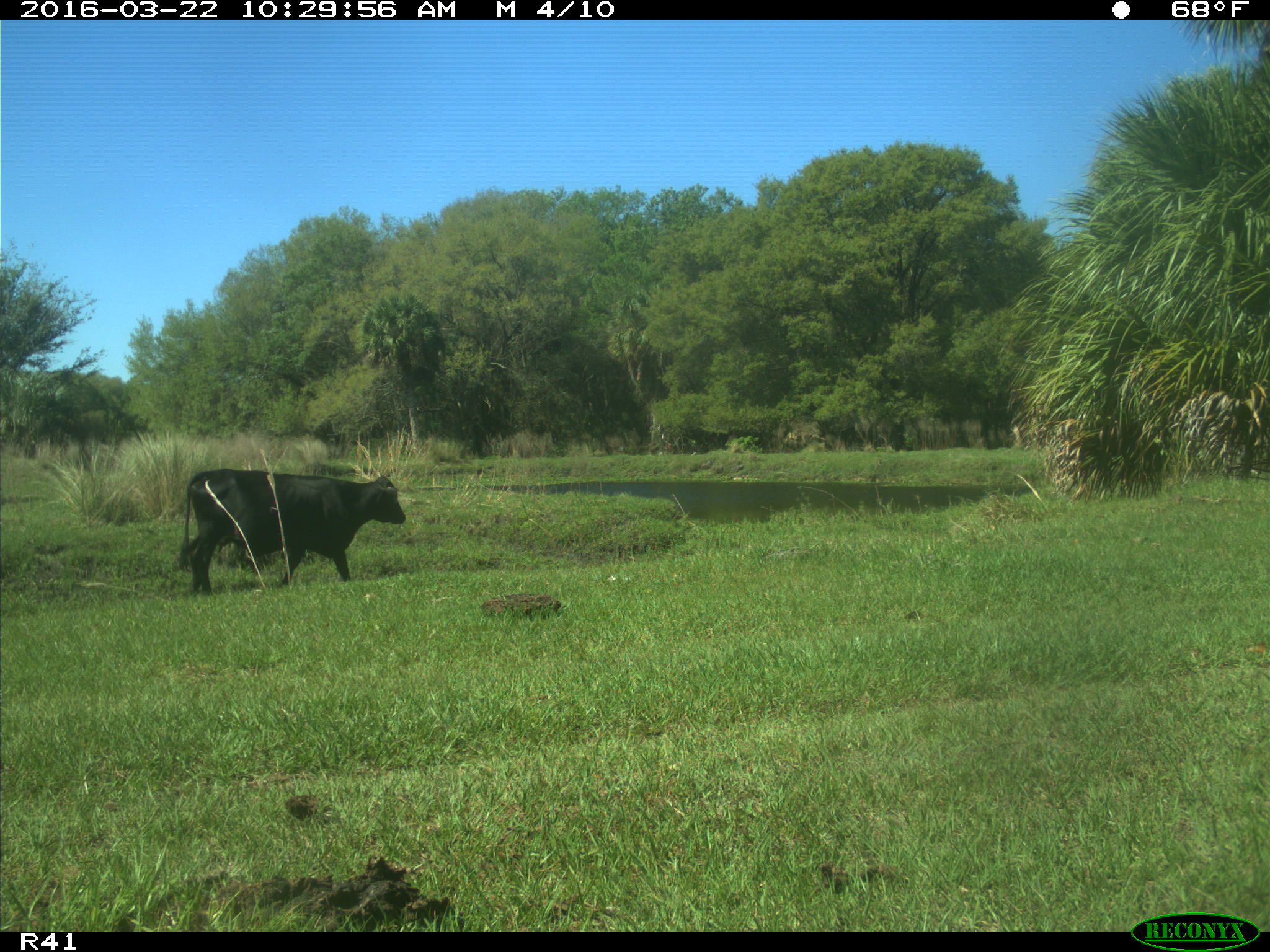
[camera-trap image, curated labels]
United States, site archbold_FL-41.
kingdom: Animalia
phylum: Chordata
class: Mammalia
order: Artiodactyla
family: Bovidae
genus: Bos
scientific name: Bos taurus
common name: domestic cow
Bos taurus (domestic cow).